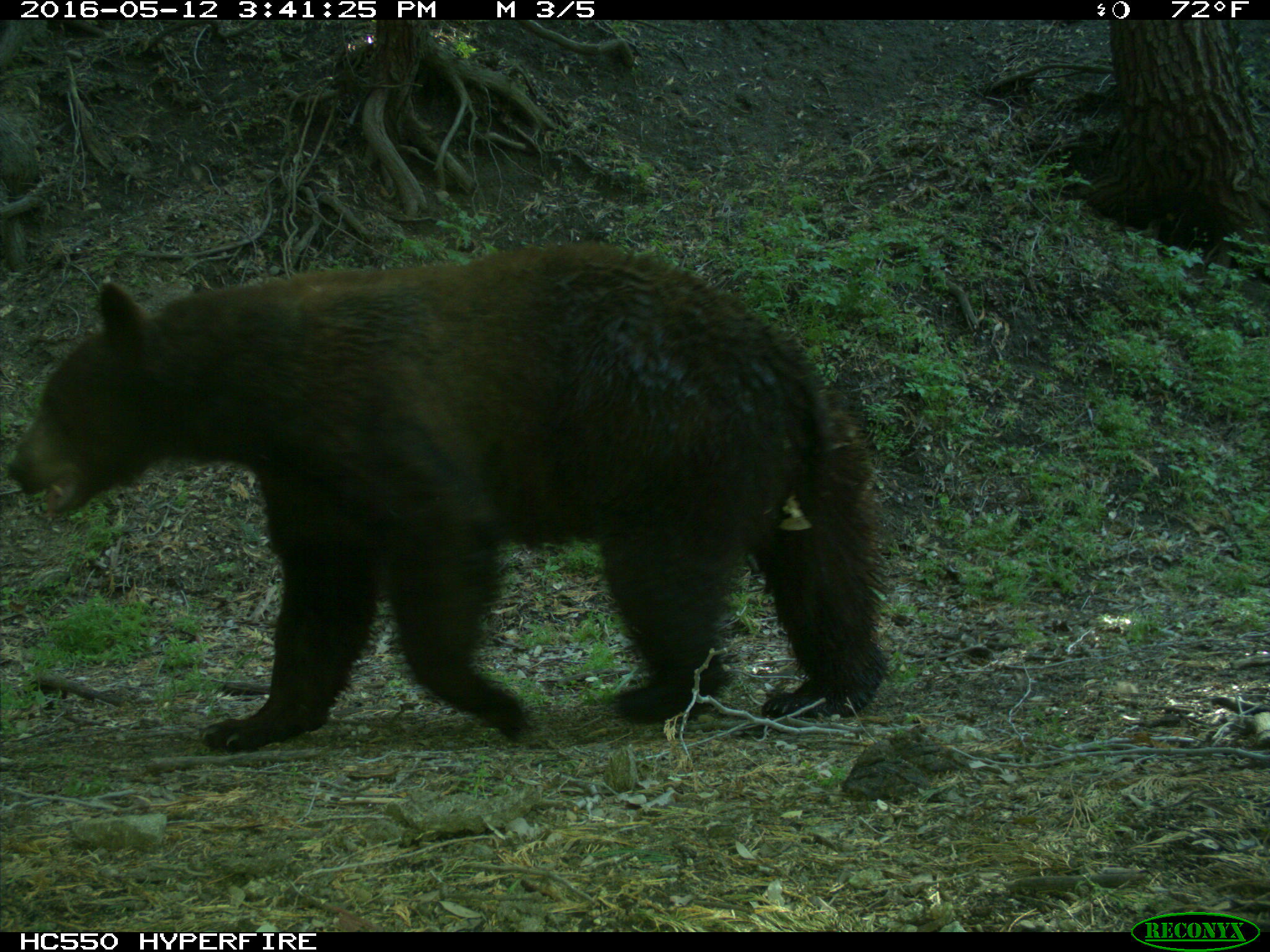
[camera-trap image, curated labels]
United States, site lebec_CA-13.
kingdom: Animalia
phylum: Chordata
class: Mammalia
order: Carnivora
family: Ursidae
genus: Ursus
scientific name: Ursus americanus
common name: american black bear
Ursus americanus (american black bear).